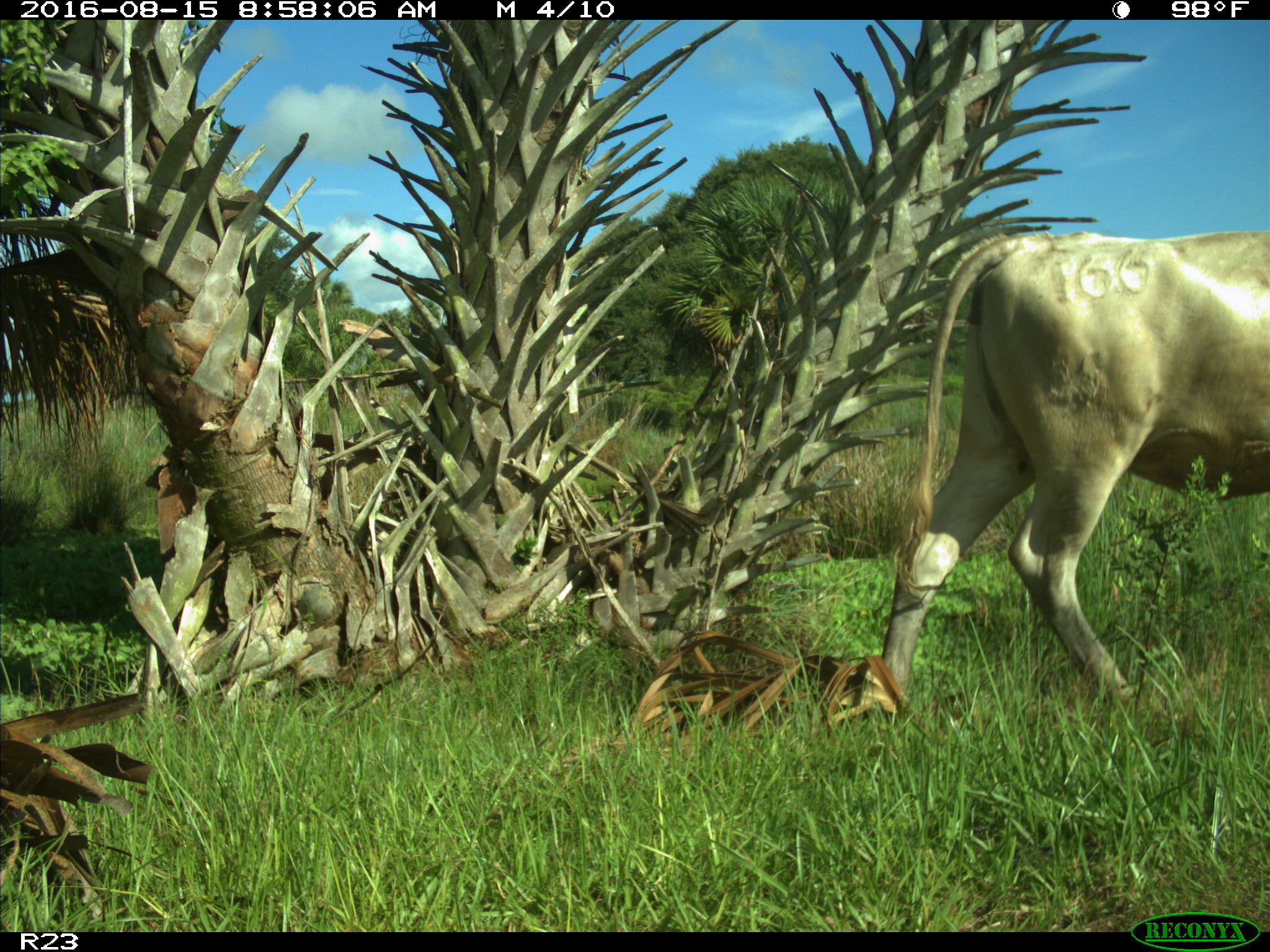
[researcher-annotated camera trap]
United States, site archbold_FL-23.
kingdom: Animalia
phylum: Chordata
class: Mammalia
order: Artiodactyla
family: Bovidae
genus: Bos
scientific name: Bos taurus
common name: domestic cow